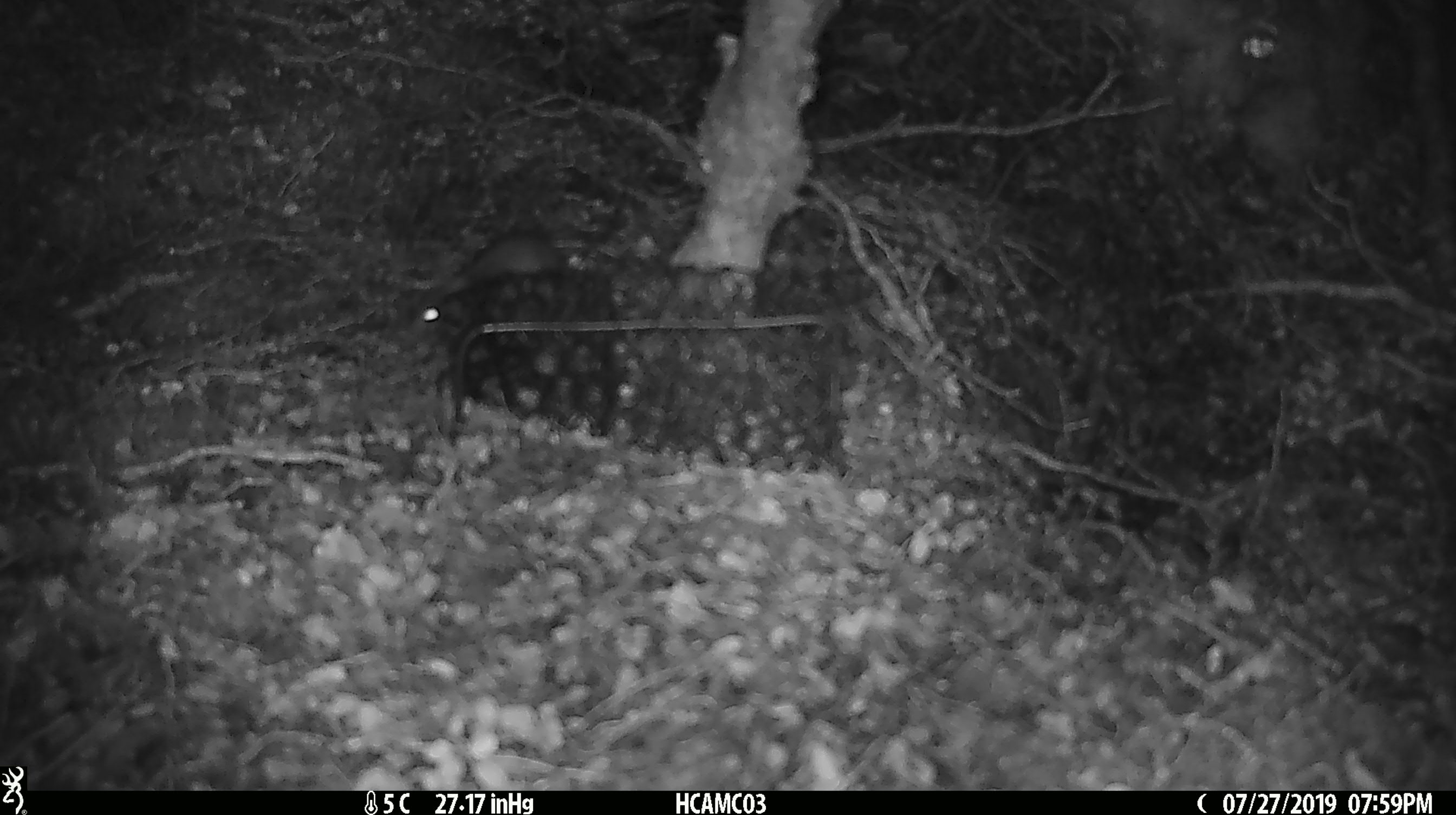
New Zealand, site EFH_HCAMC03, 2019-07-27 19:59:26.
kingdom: Animalia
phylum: Chordata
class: Mammalia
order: Rodentia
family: Muridae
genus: Mus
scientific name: Mus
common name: mouse